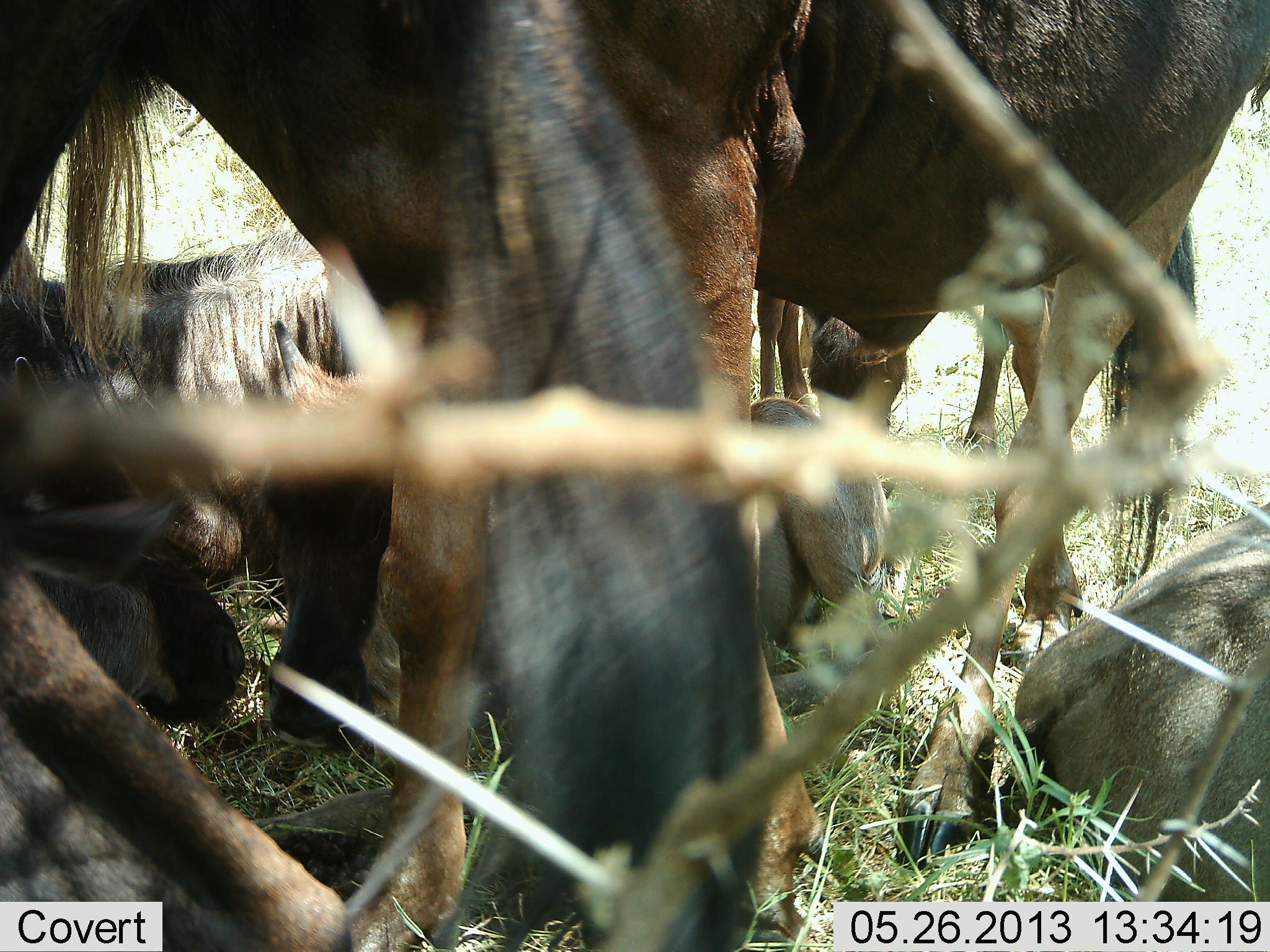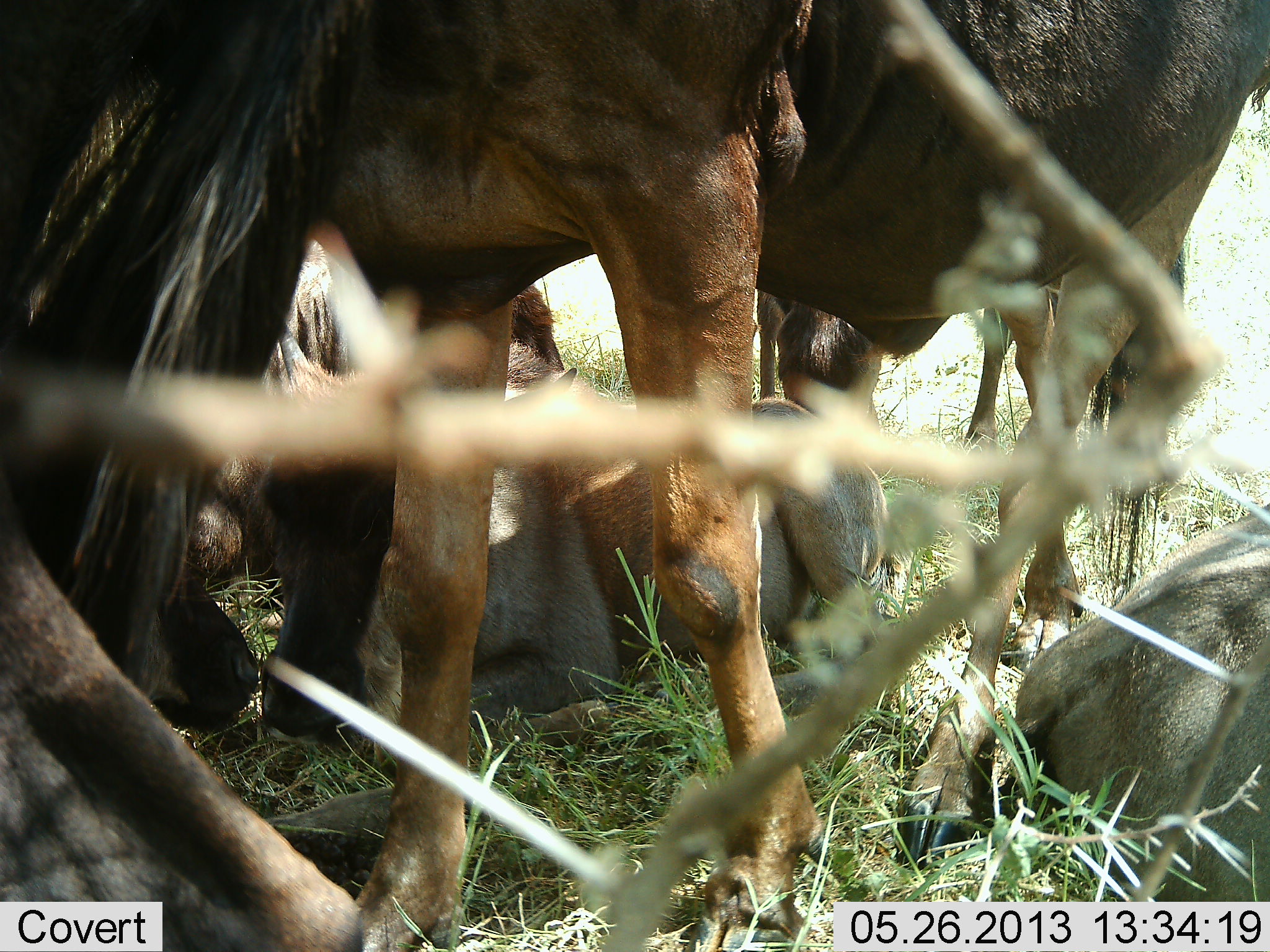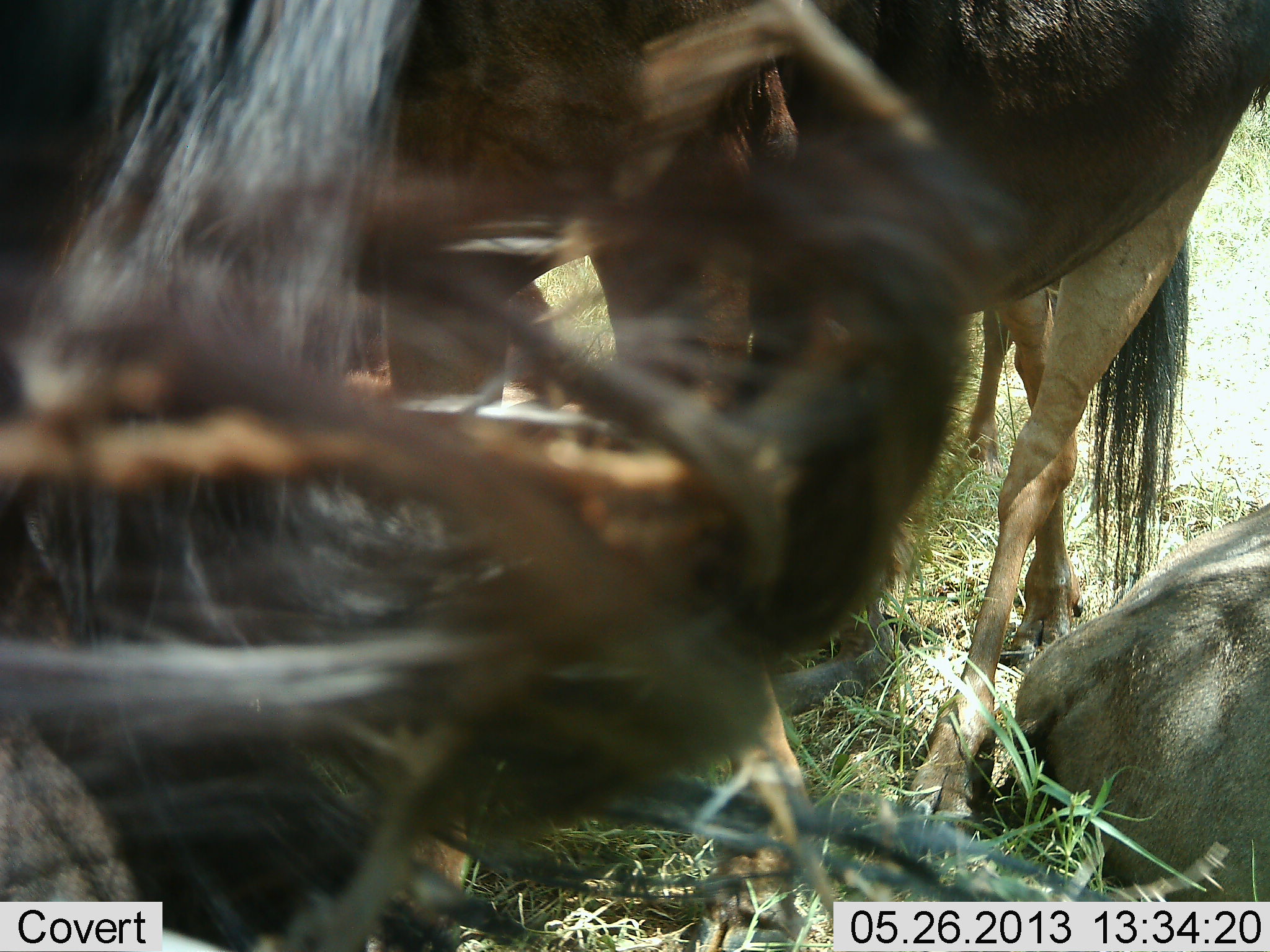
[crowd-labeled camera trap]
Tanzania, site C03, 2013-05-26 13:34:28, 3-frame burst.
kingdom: Animalia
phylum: Chordata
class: Mammalia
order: Artiodactyla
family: Bovidae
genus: Connochaetes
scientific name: Connochaetes taurinus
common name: blue wildebeest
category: wildebeest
Wildebeest (blue wildebeest) (Connochaetes taurinus), count 6. Behavior (volunteer vote fractions): standing 100%, resting 100%, moving 10%, interacting 10%. Young present (vote fraction): 40%. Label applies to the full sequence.